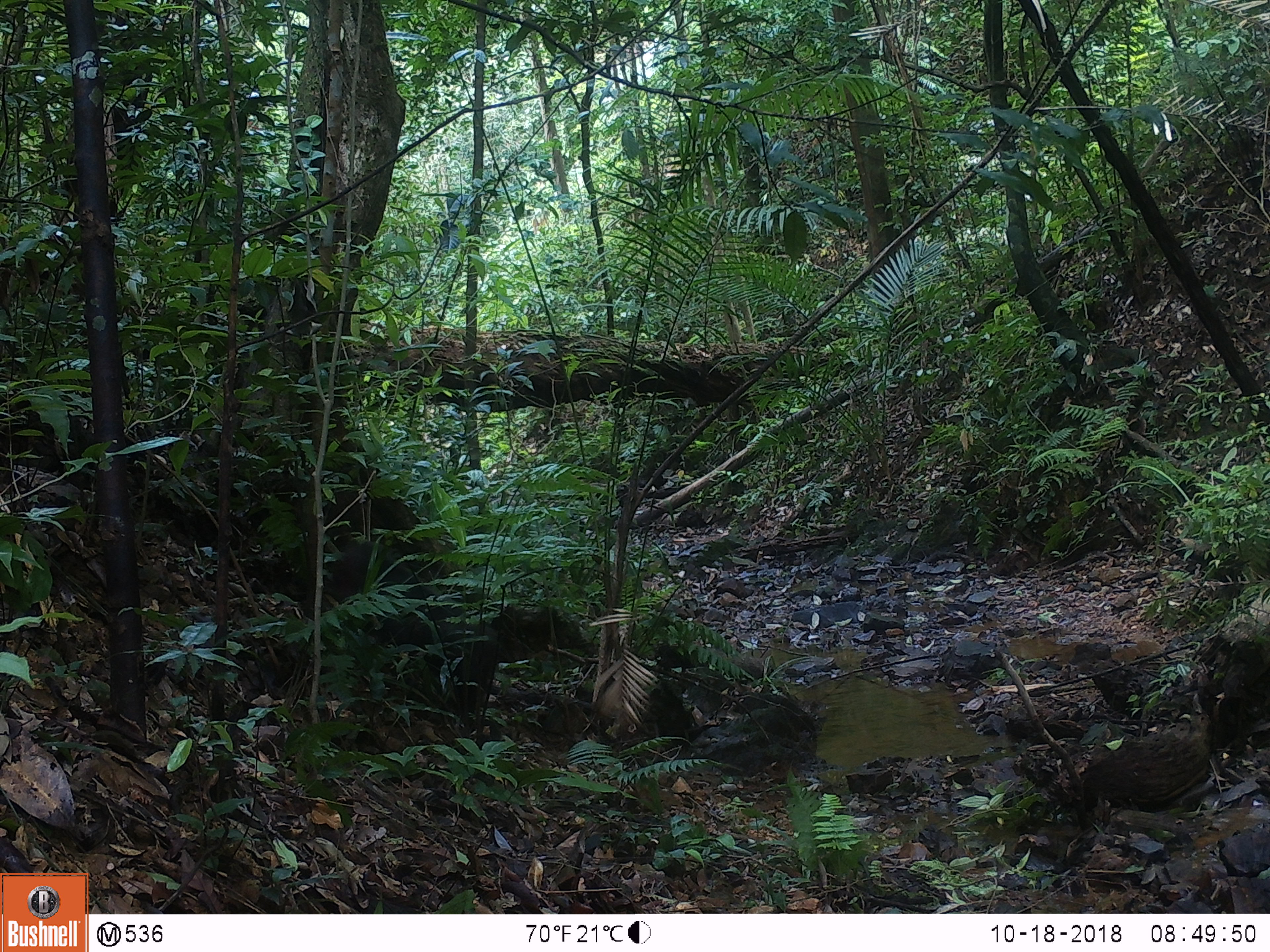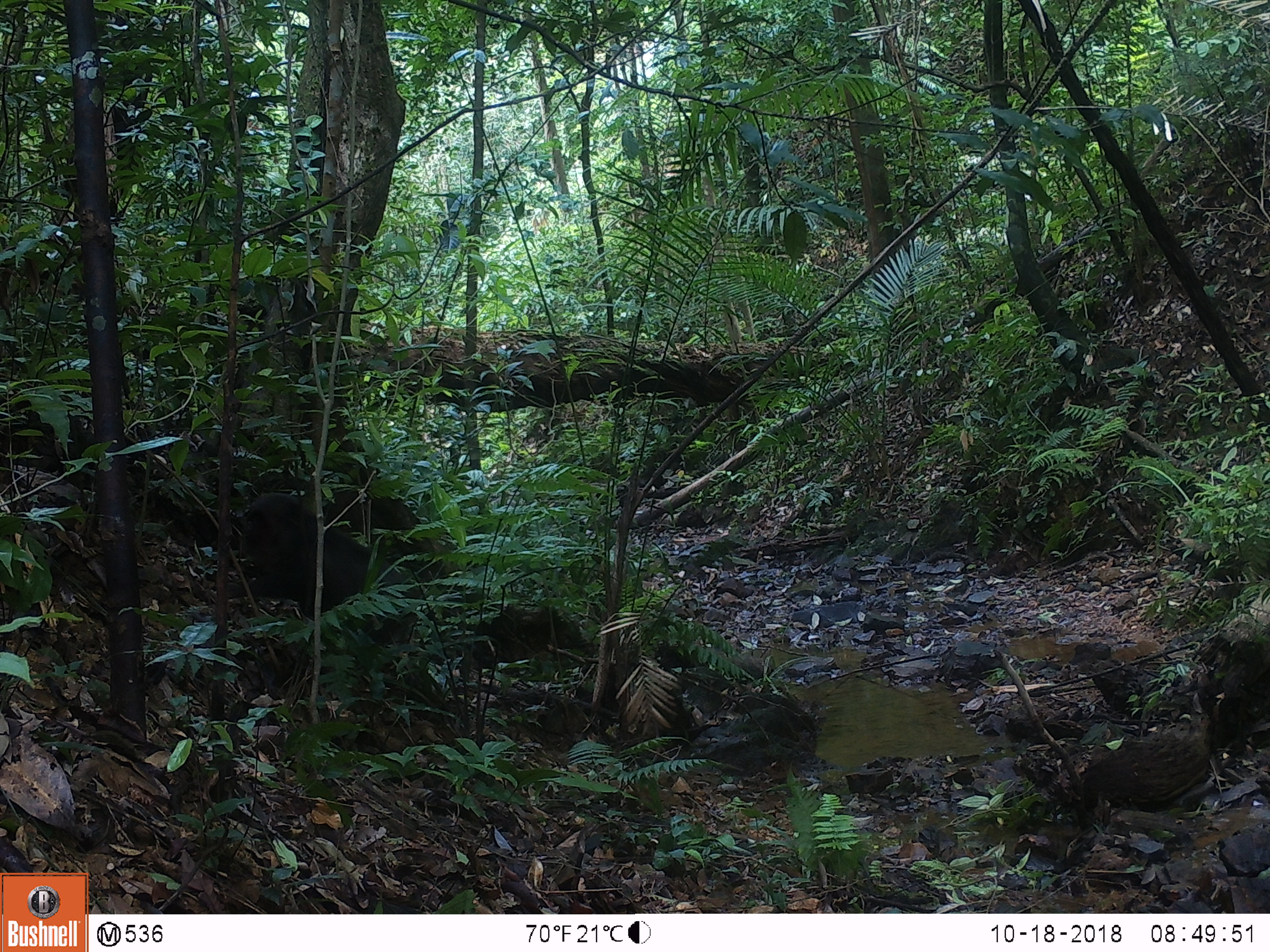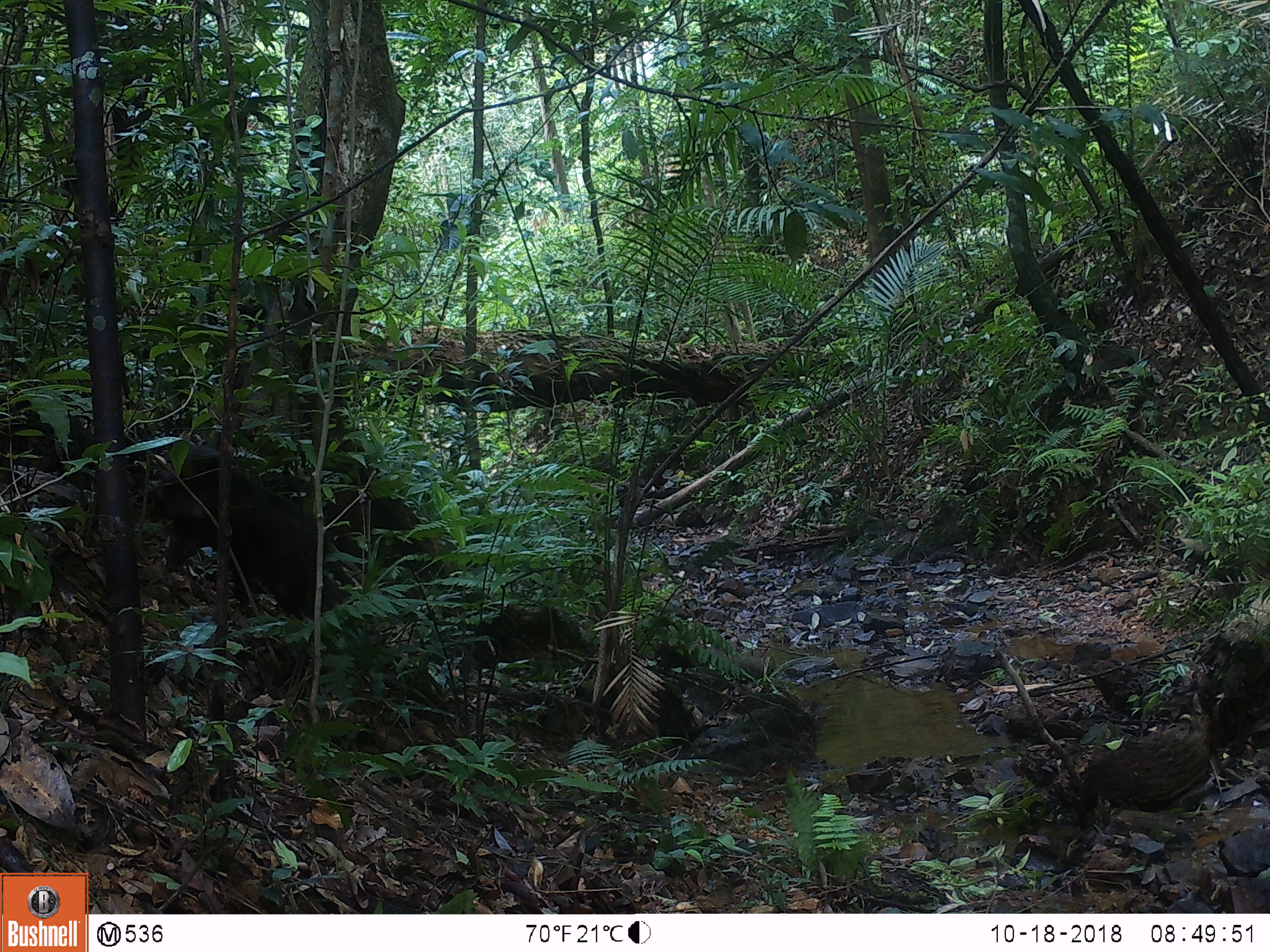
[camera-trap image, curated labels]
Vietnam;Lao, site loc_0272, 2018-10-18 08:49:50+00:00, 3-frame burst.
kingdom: Animalia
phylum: Chordata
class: Mammalia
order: Primates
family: Cercopithecidae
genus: Macaca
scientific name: Macaca arctoides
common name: stump-tailed macaque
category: stump tailed macaque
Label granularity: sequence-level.